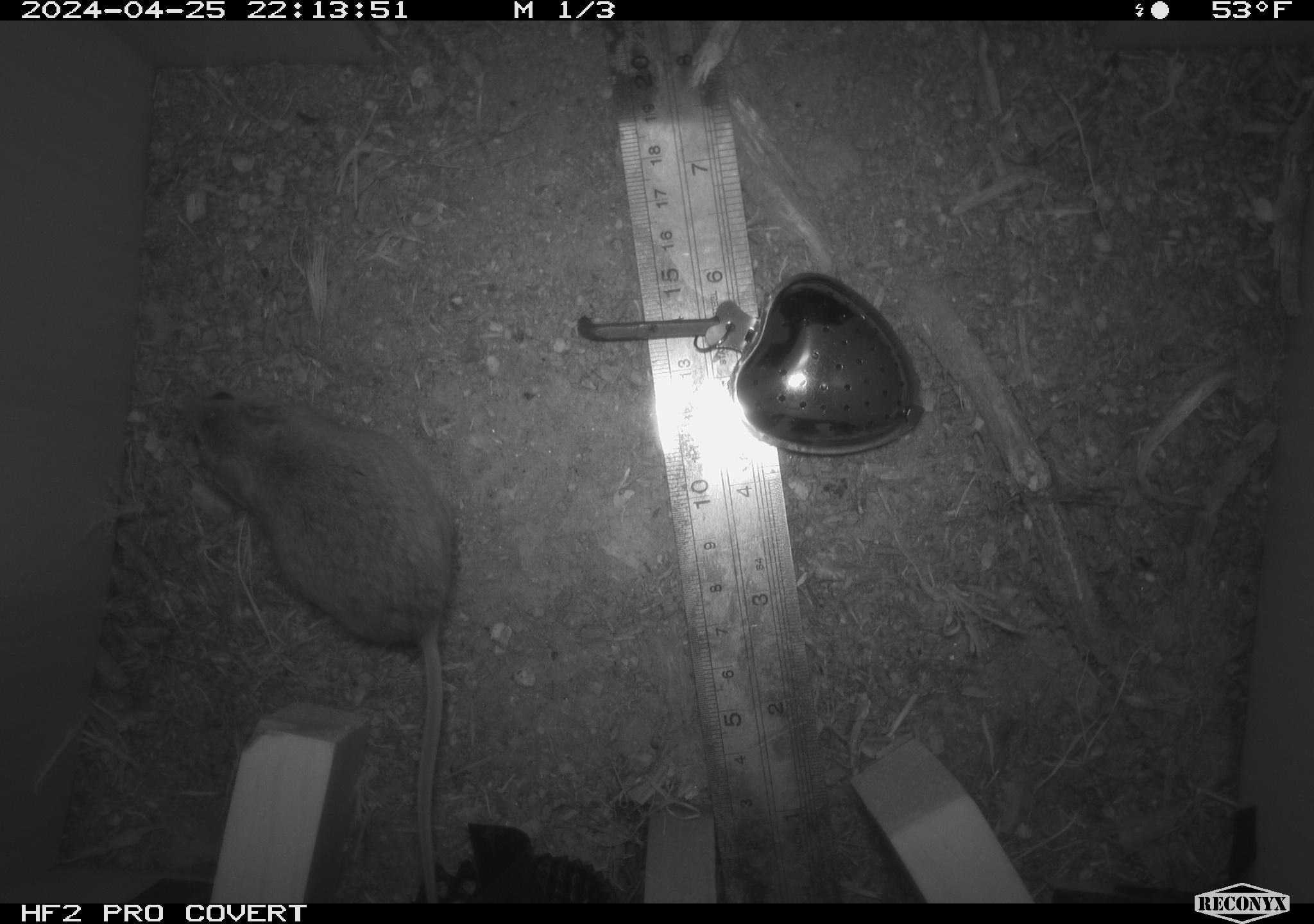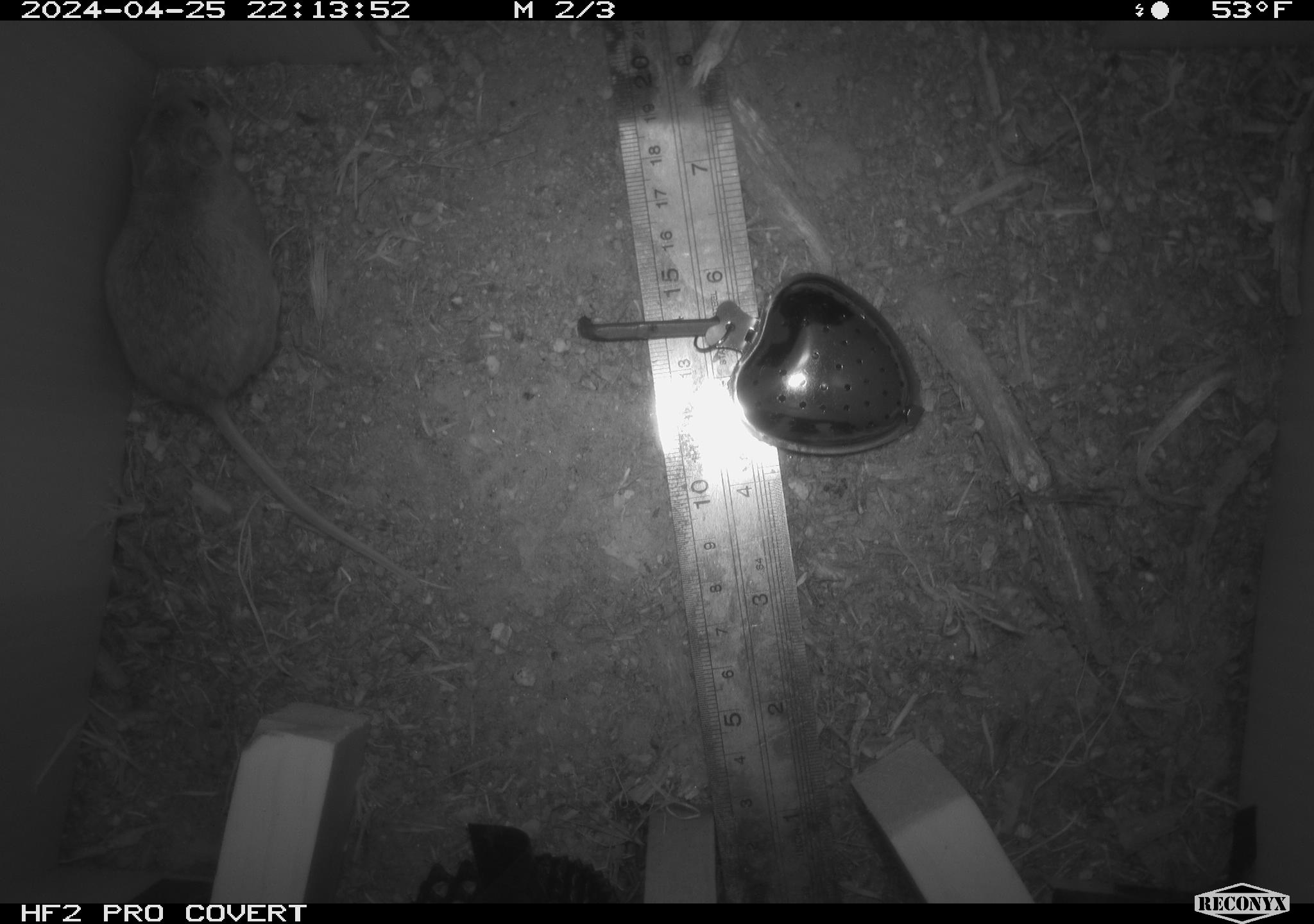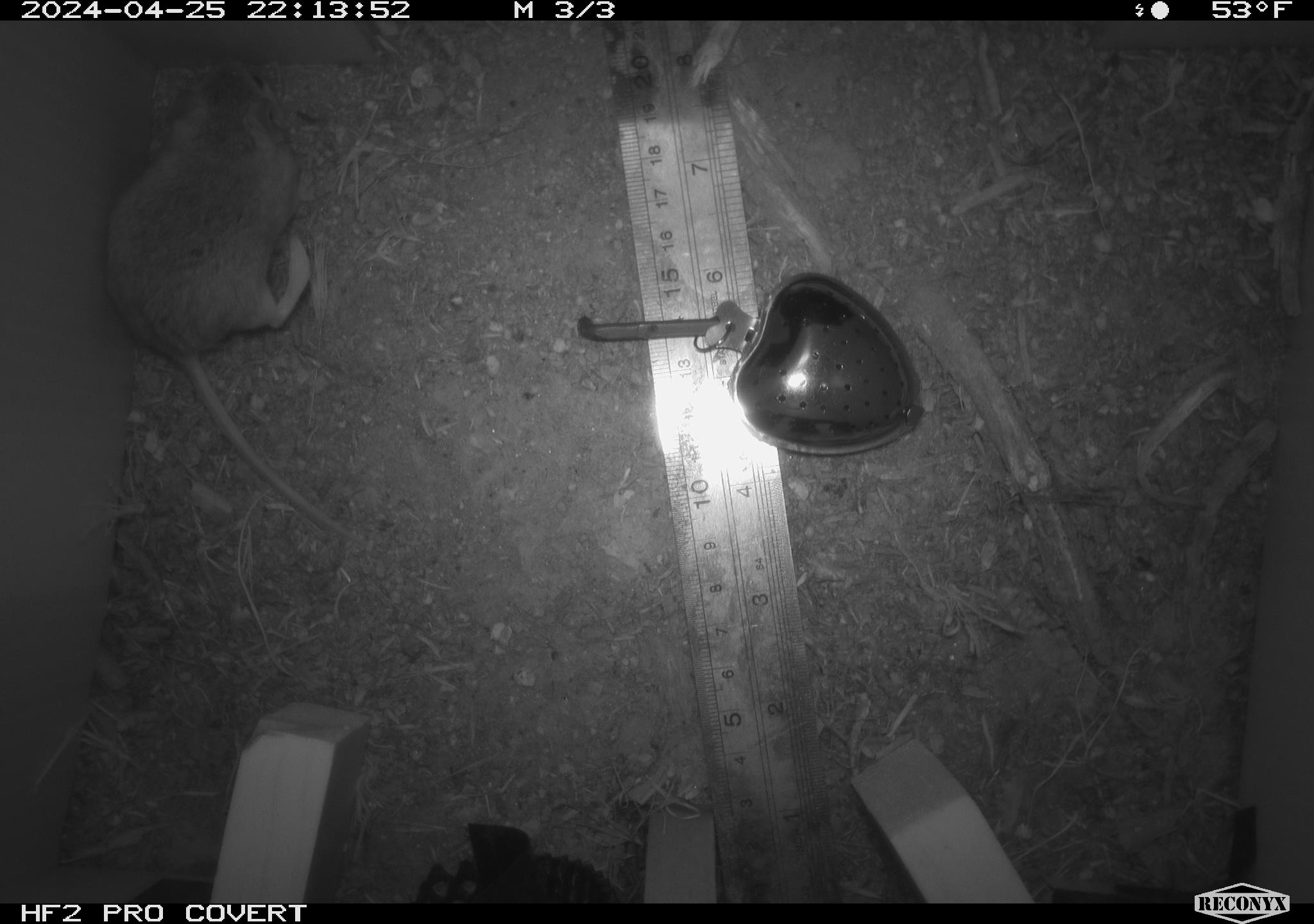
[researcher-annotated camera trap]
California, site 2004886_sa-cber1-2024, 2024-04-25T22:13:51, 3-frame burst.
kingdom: Animalia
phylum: Chordata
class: Mammalia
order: Rodentia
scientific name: Rodentia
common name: mouse species